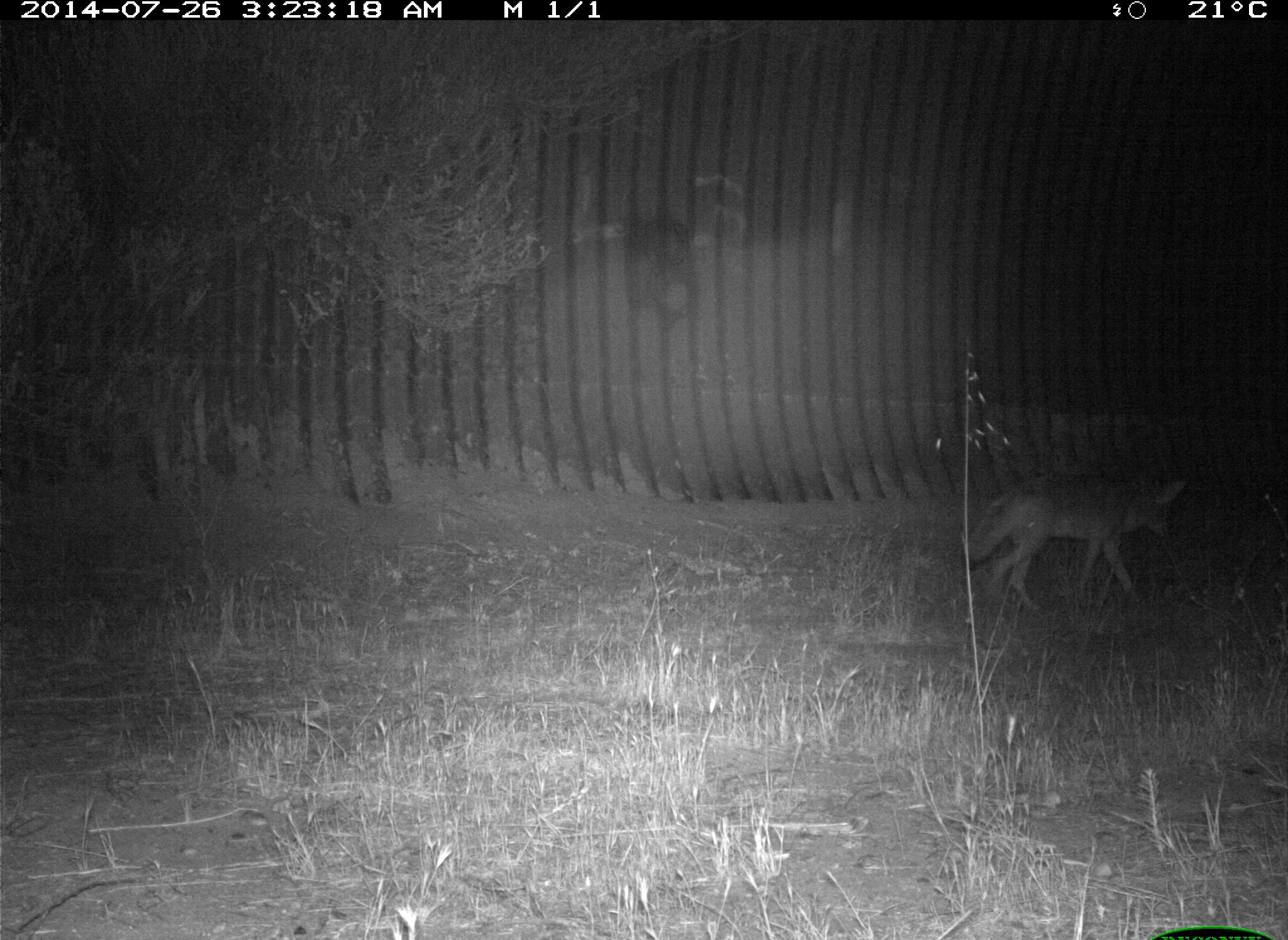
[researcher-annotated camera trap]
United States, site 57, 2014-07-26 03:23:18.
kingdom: Animalia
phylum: Chordata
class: Mammalia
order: Carnivora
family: Canidae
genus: Canis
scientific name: Canis latrans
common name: coyote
Coyote (Canis latrans).